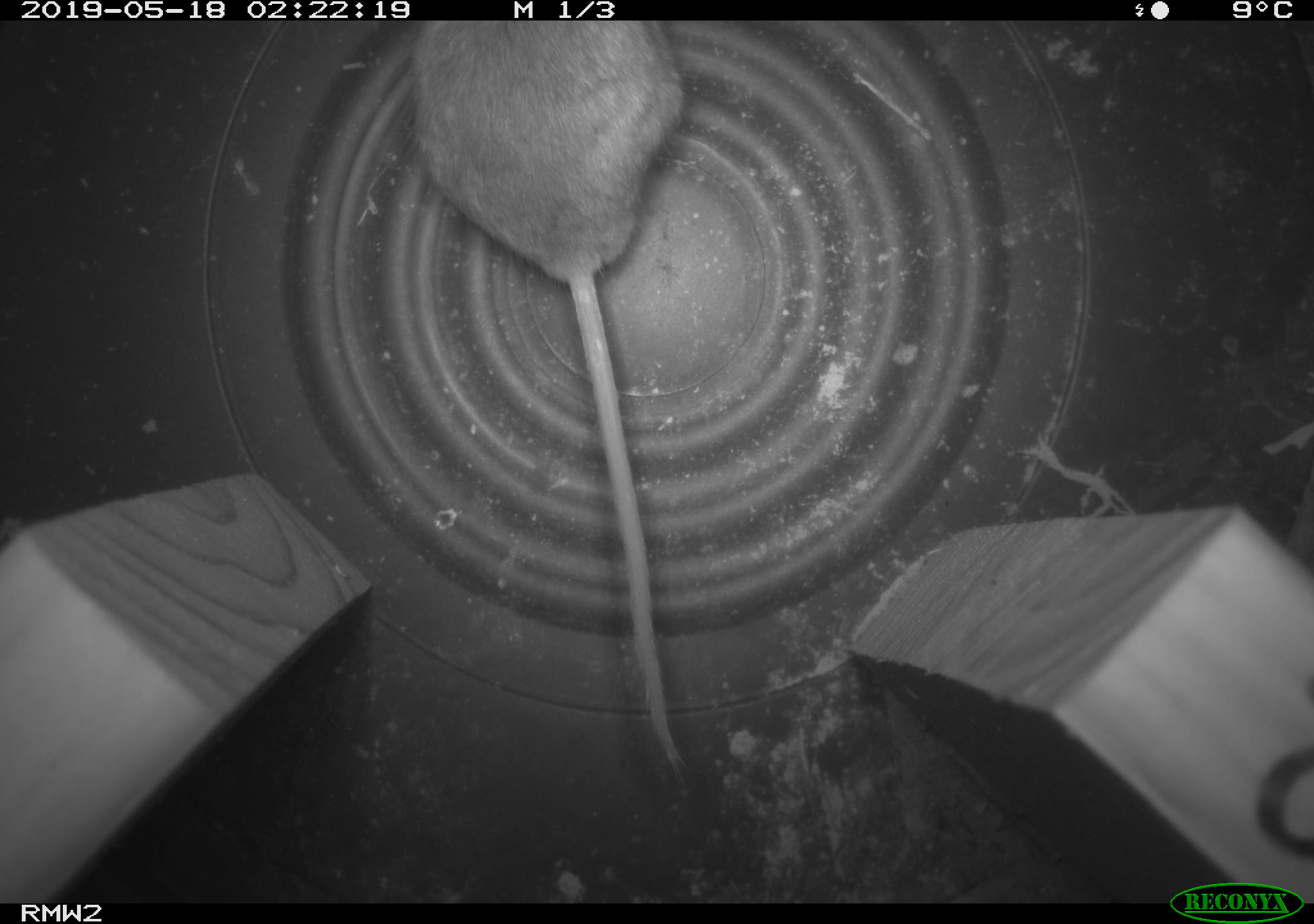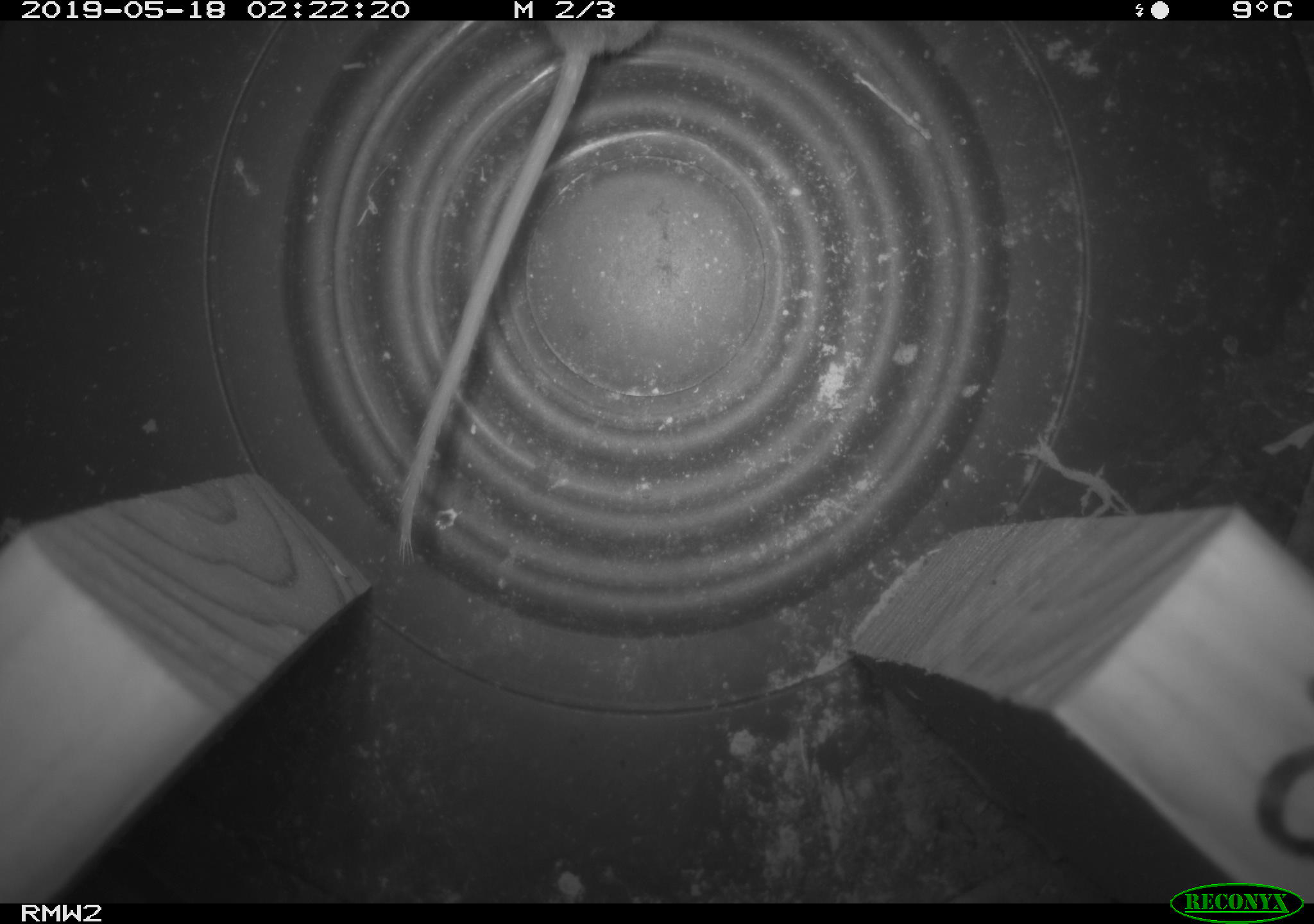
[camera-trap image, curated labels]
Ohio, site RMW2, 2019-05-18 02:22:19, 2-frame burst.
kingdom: Animalia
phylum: Chordata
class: Mammalia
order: Rodentia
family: Cricetidae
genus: Peromyscus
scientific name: Peromyscus leucopus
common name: white-footed mouse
White-footed mouse (Peromyscus leucopus).